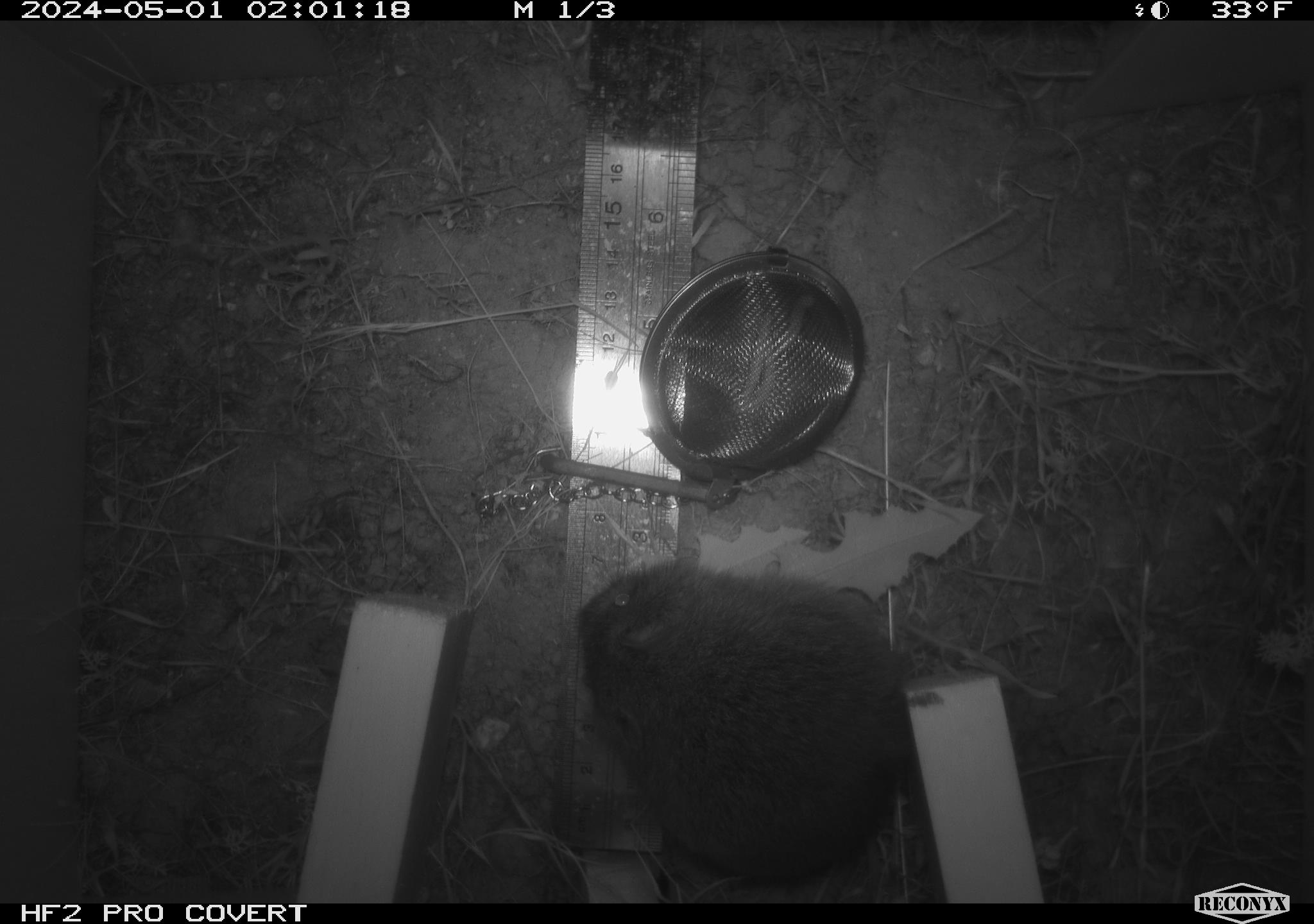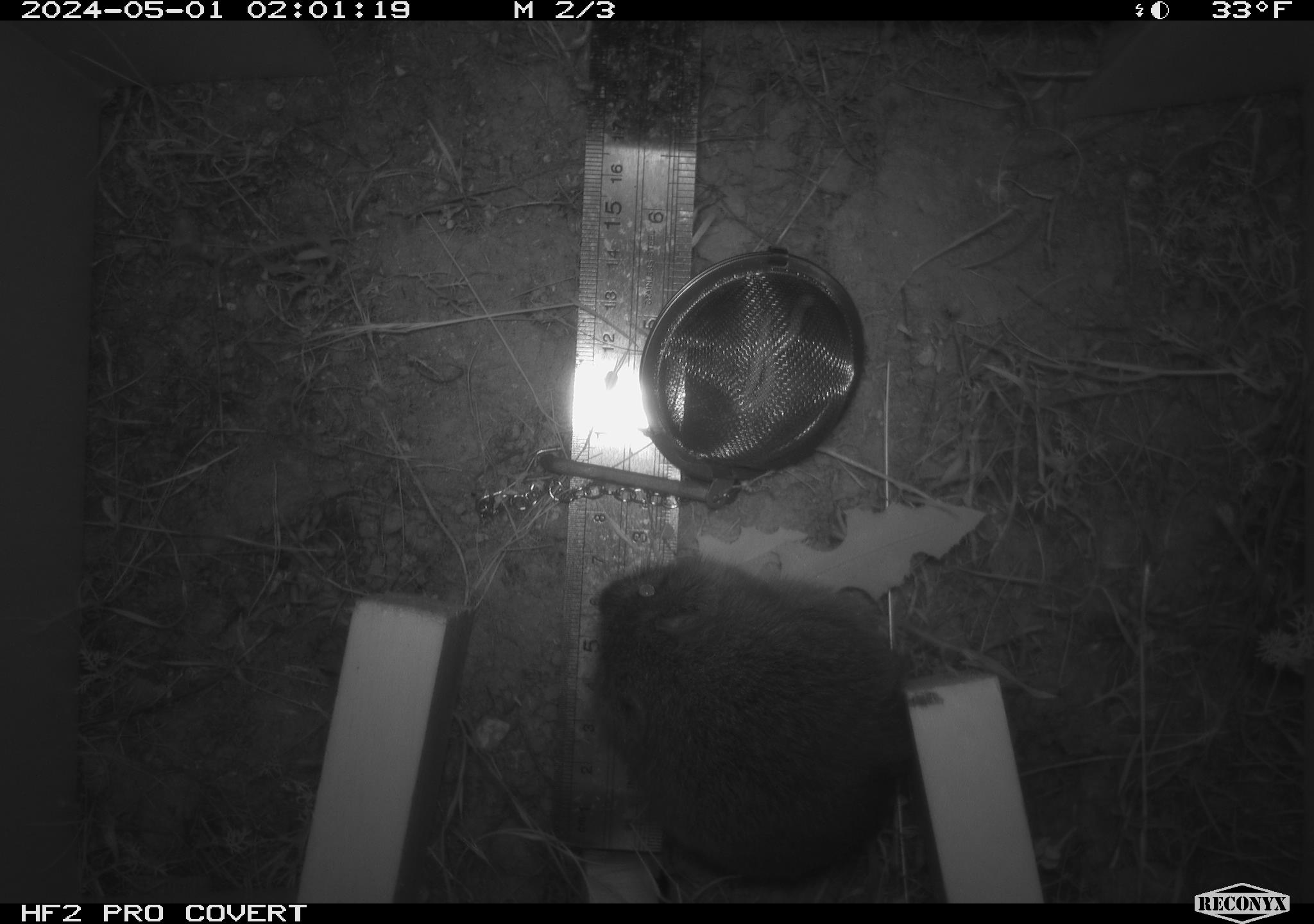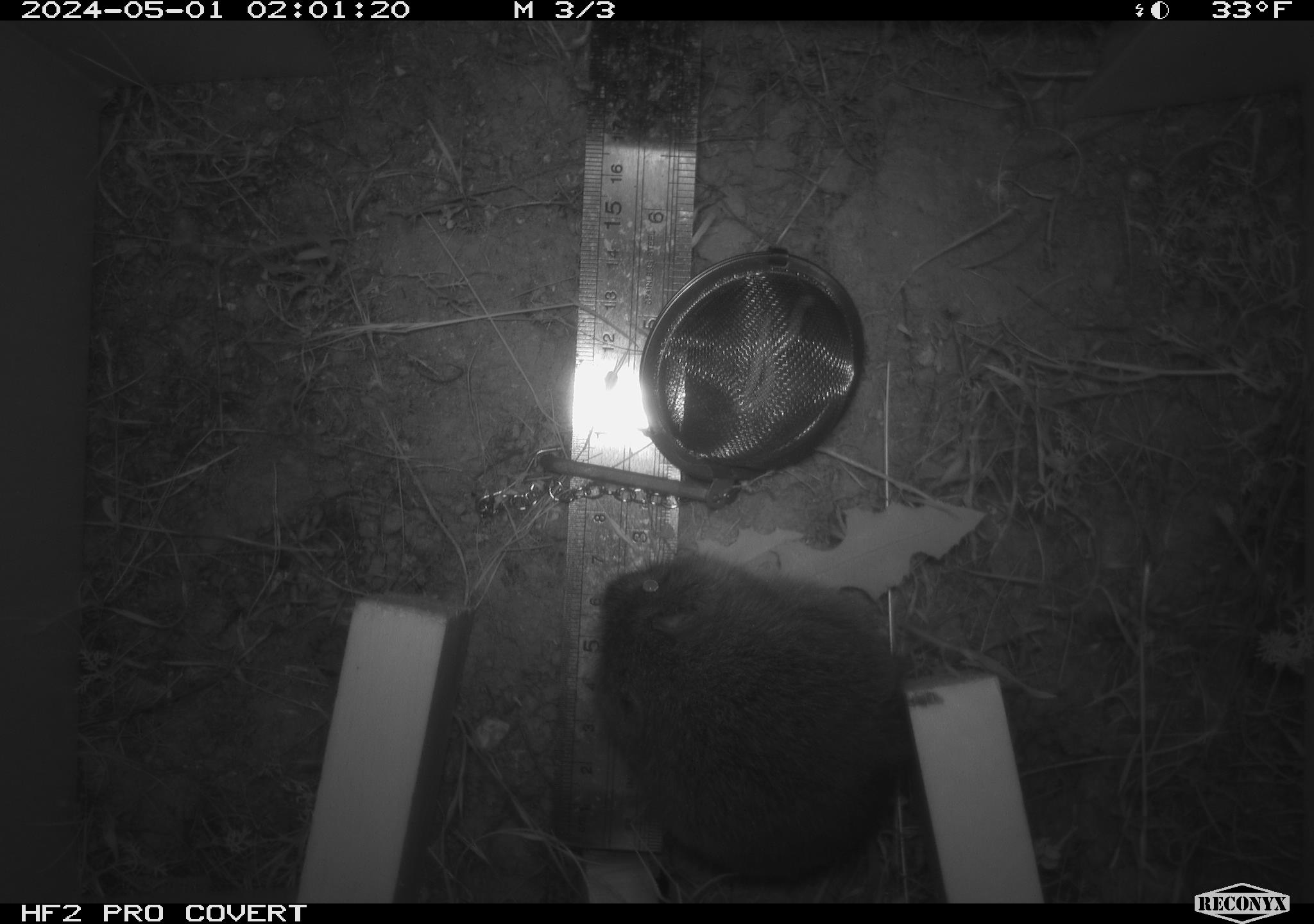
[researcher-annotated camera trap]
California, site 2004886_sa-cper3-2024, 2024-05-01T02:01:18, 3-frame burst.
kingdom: Animalia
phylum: Chordata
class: Mammalia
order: Rodentia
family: Cricetidae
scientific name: Arvicolinae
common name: voles, lemmings, and muskrats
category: arvicolinae subfamily